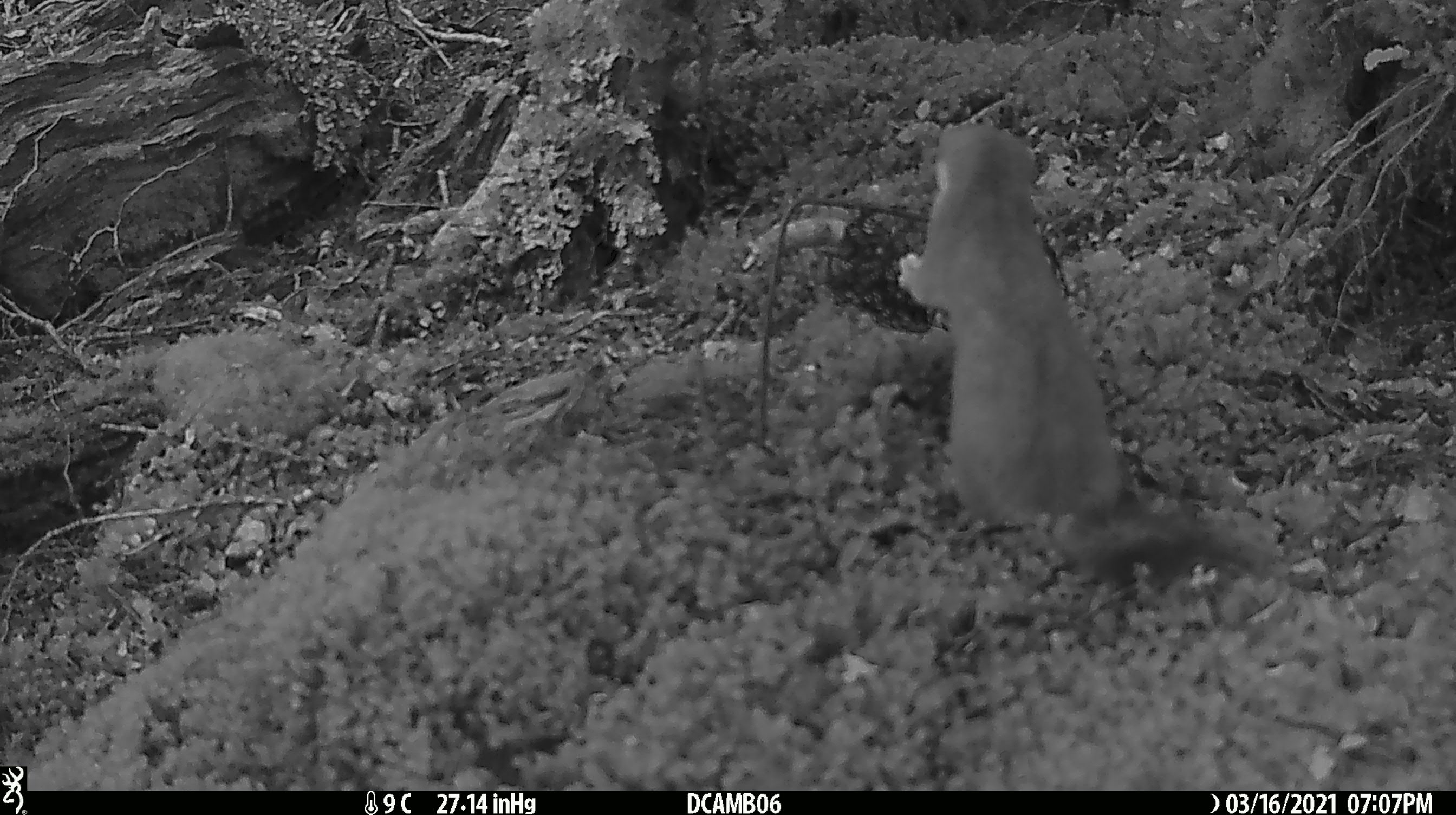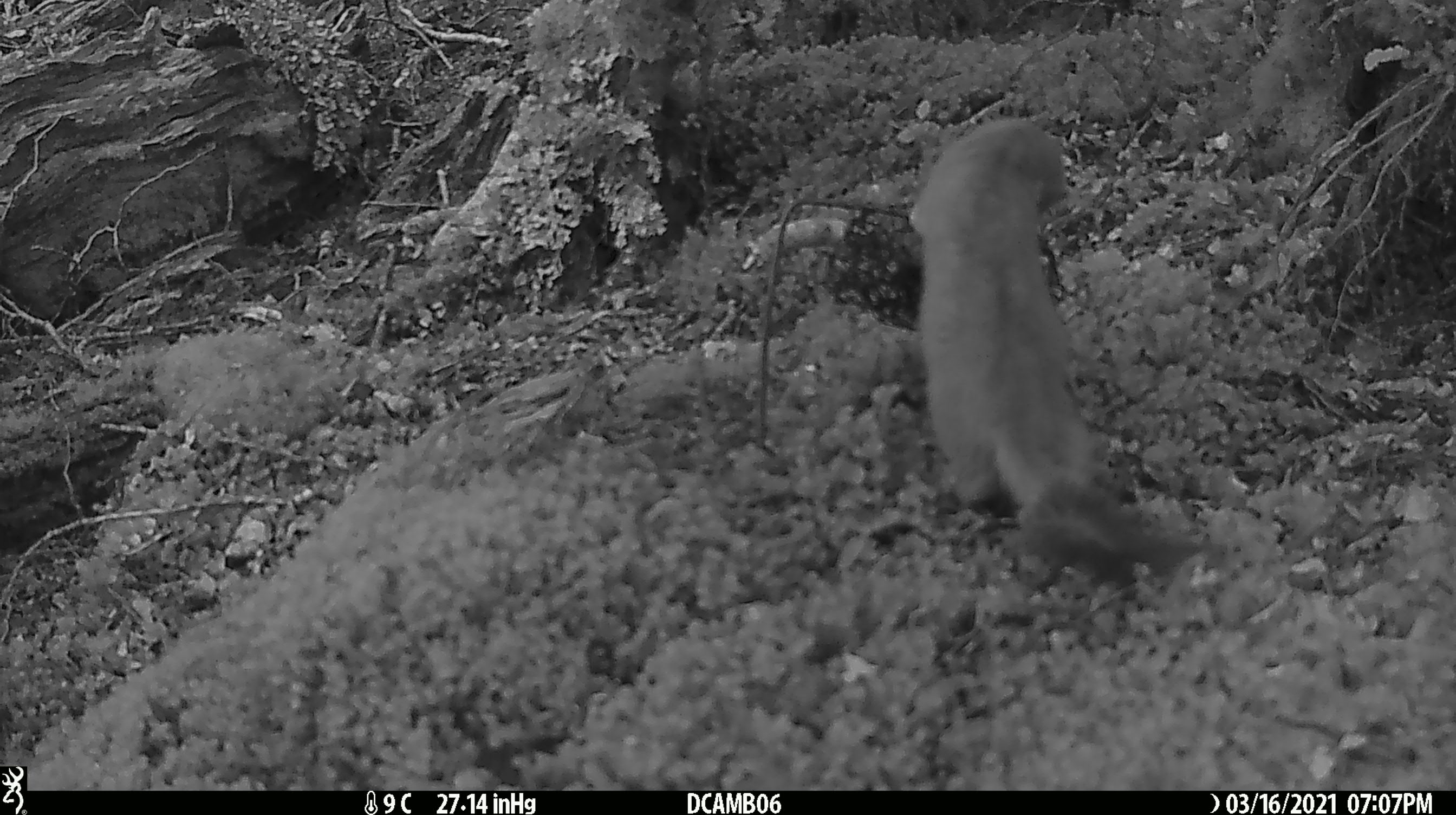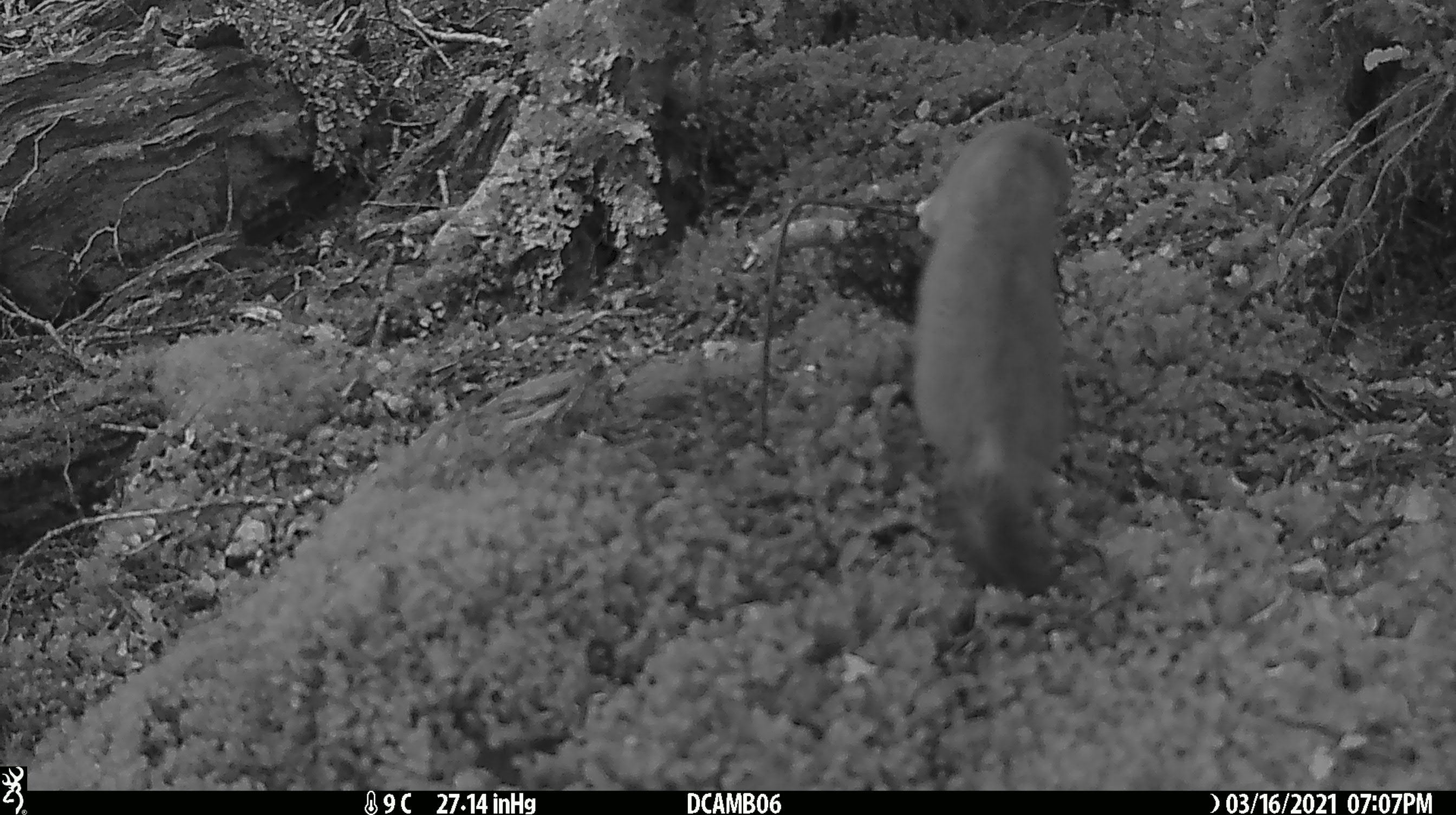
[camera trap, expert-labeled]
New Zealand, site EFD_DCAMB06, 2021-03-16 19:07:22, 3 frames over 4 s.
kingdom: Animalia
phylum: Chordata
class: Mammalia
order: Carnivora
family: Mustelidae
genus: Mustela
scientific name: Mustela erminea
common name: stoat